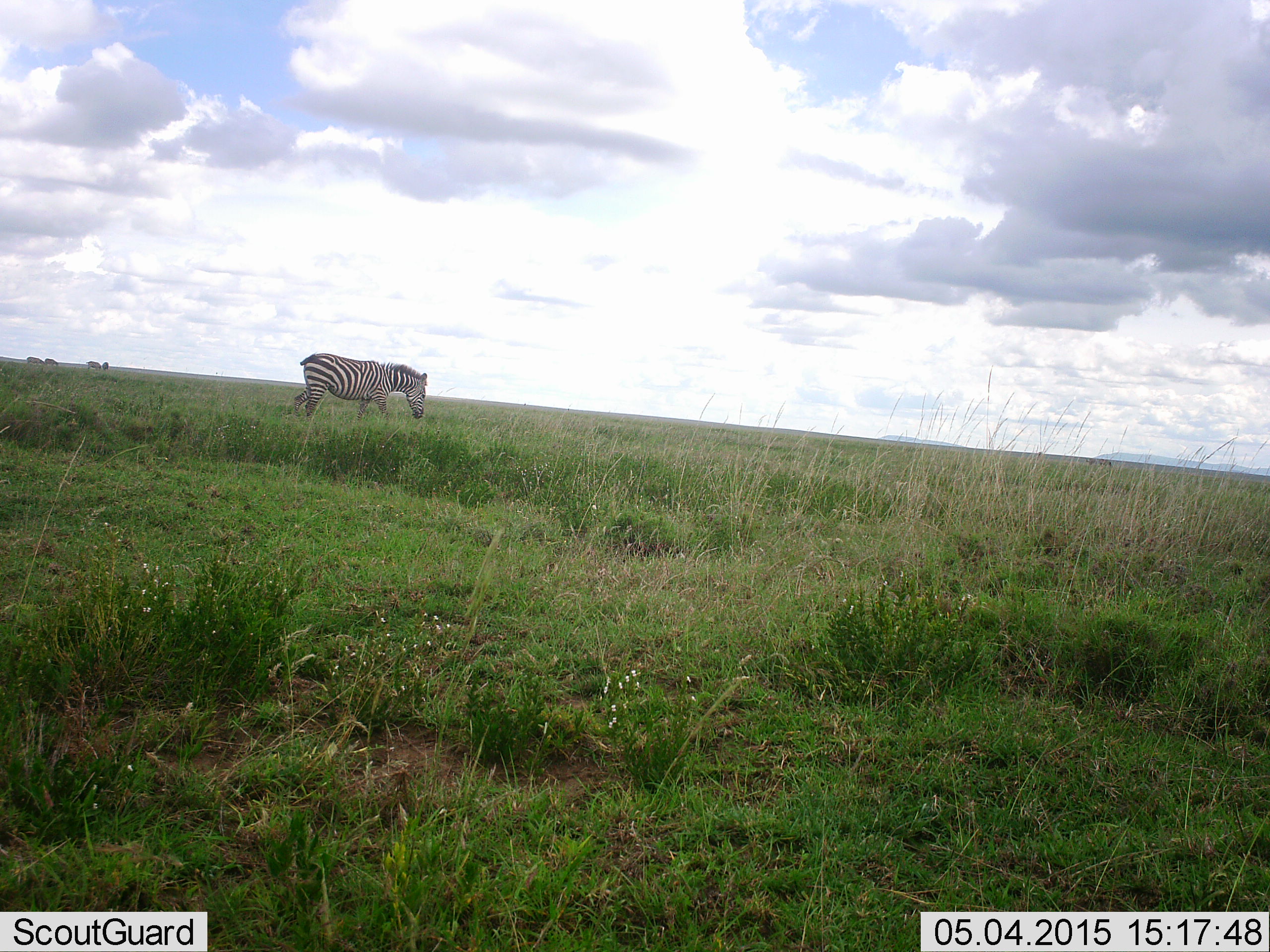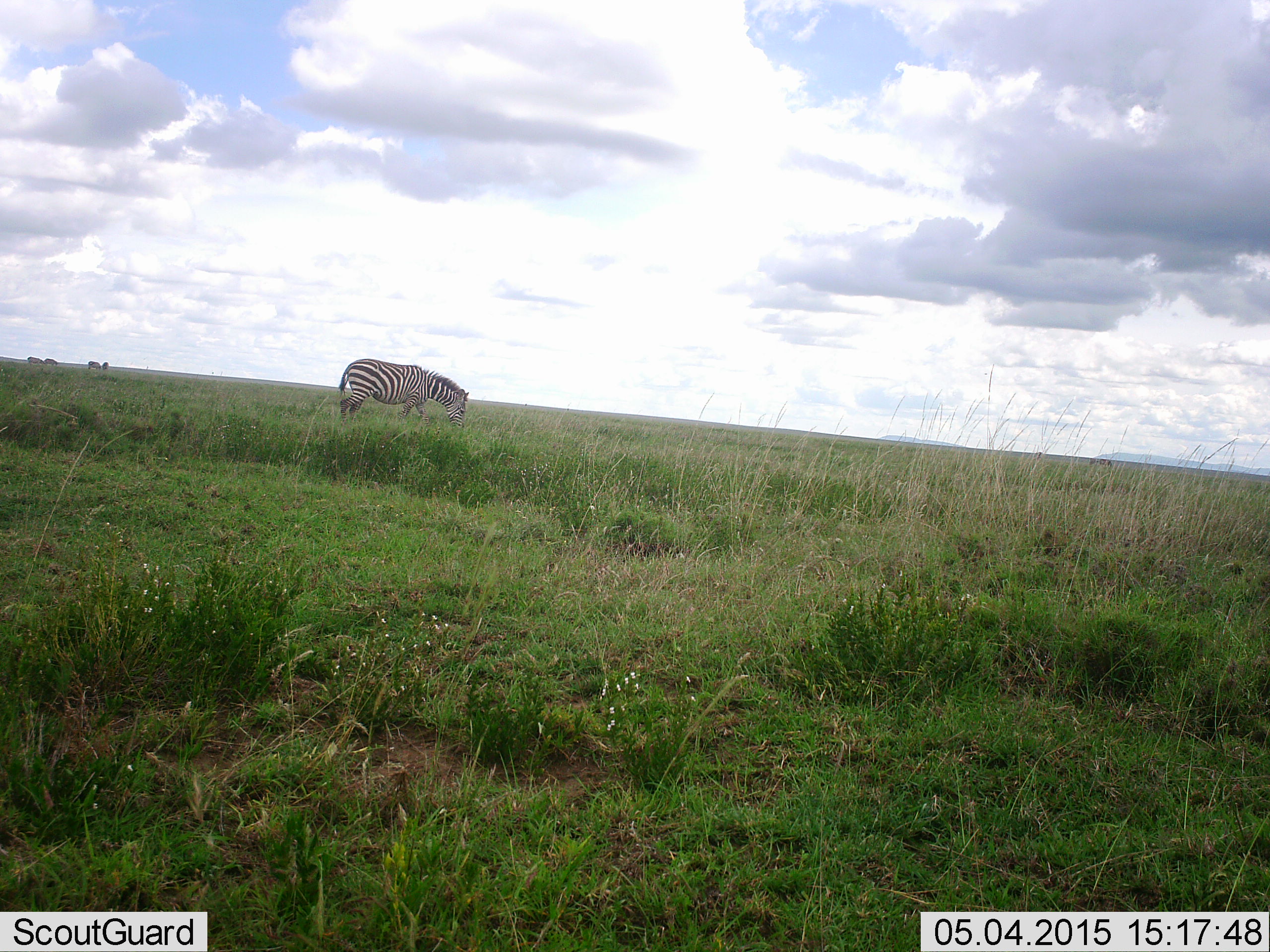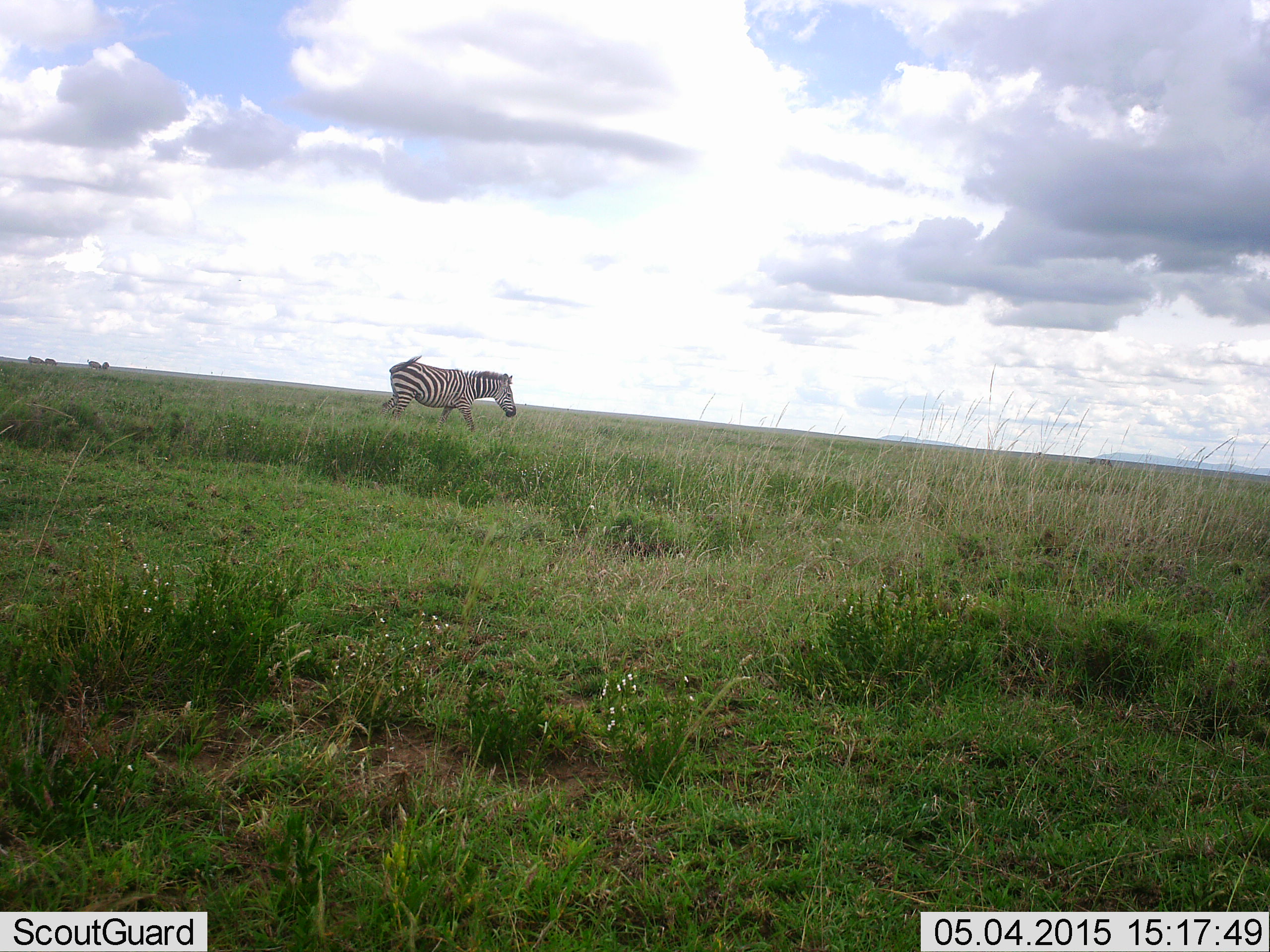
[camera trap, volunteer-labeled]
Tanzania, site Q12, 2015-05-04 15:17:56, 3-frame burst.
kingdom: Animalia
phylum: Chordata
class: Mammalia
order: Perissodactyla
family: Equidae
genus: Equus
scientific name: Equus quagga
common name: plains zebra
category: zebra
Zebra (plains zebra) (Equus quagga), count 1. Behavior (volunteer vote fractions): standing 20%, resting 0%, moving 60%, interacting 0%. Young present (vote fraction): 0%. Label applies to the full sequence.